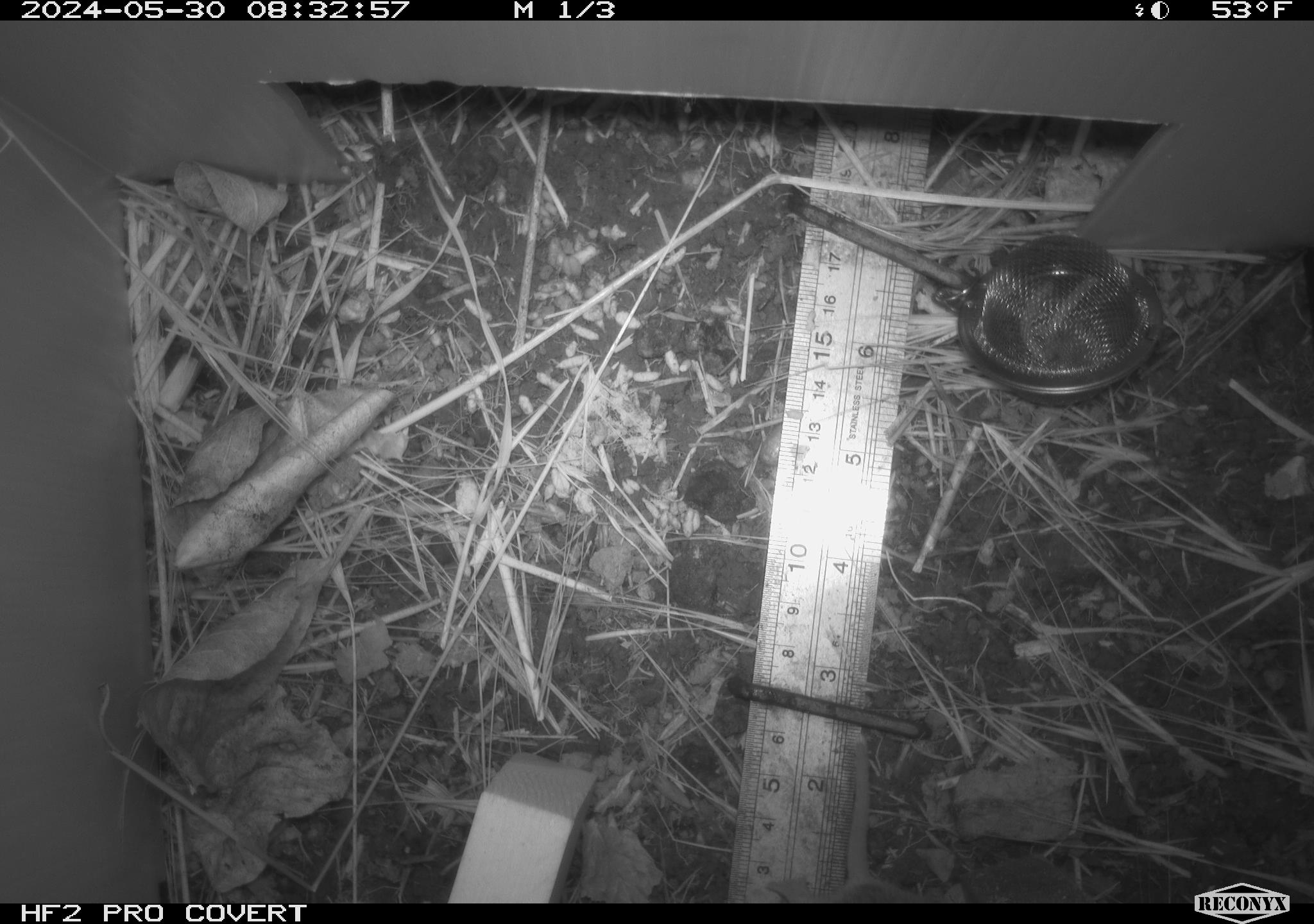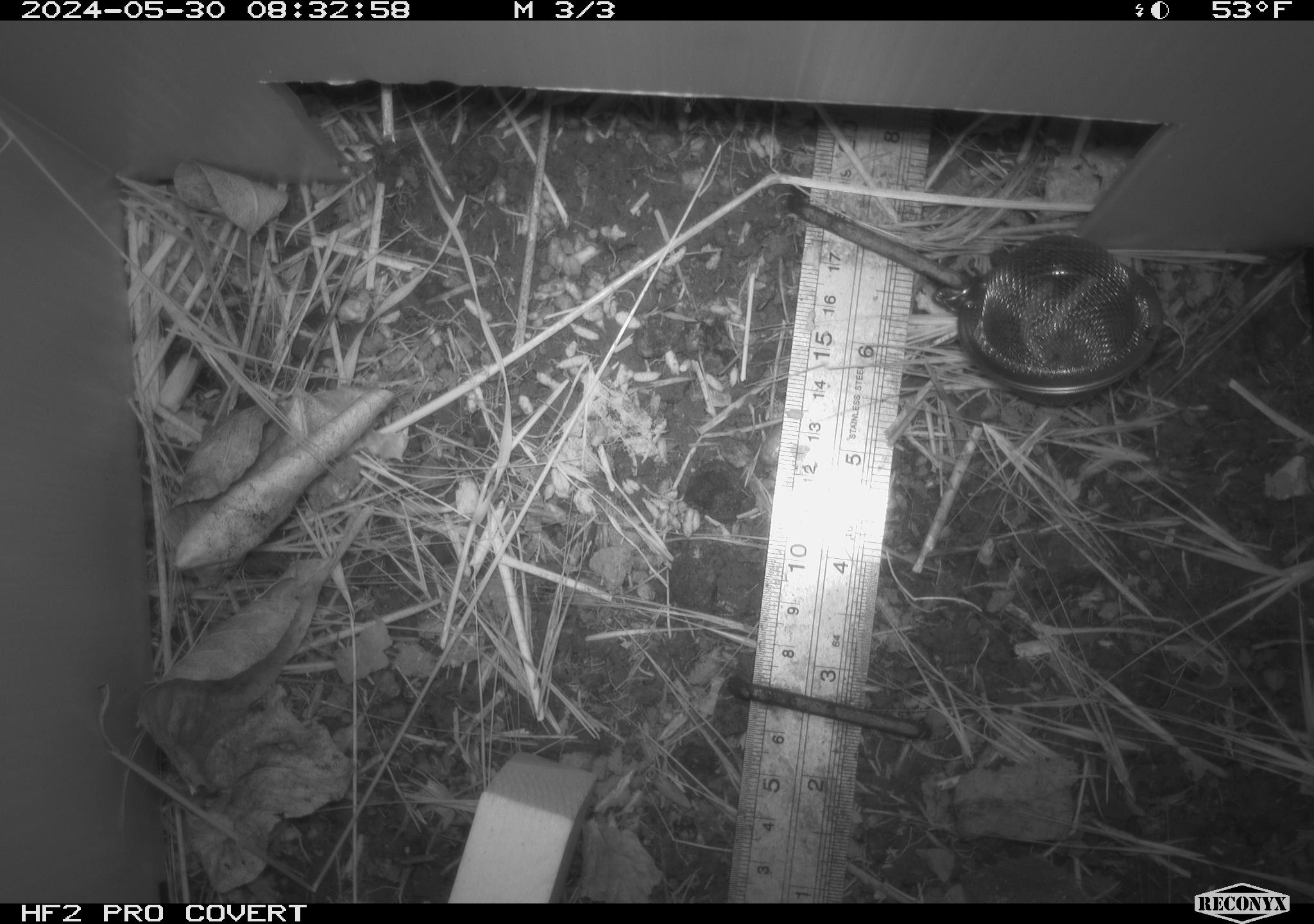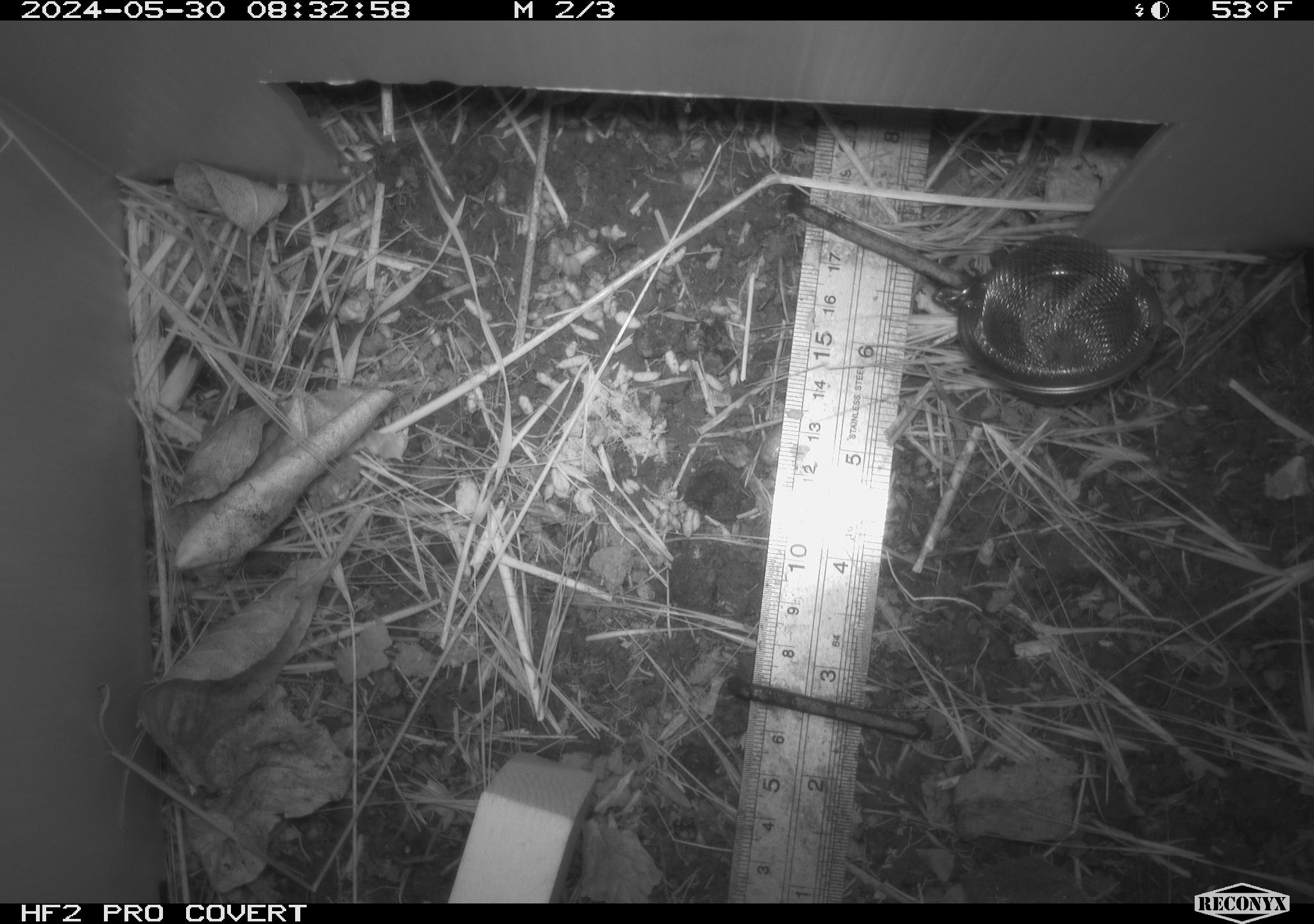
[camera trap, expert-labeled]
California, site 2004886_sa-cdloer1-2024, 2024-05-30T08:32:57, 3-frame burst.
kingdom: Animalia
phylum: Chordata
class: Mammalia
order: Rodentia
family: Cricetidae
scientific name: Arvicolinae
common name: voles, lemmings, and muskrats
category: arvicolinae subfamily